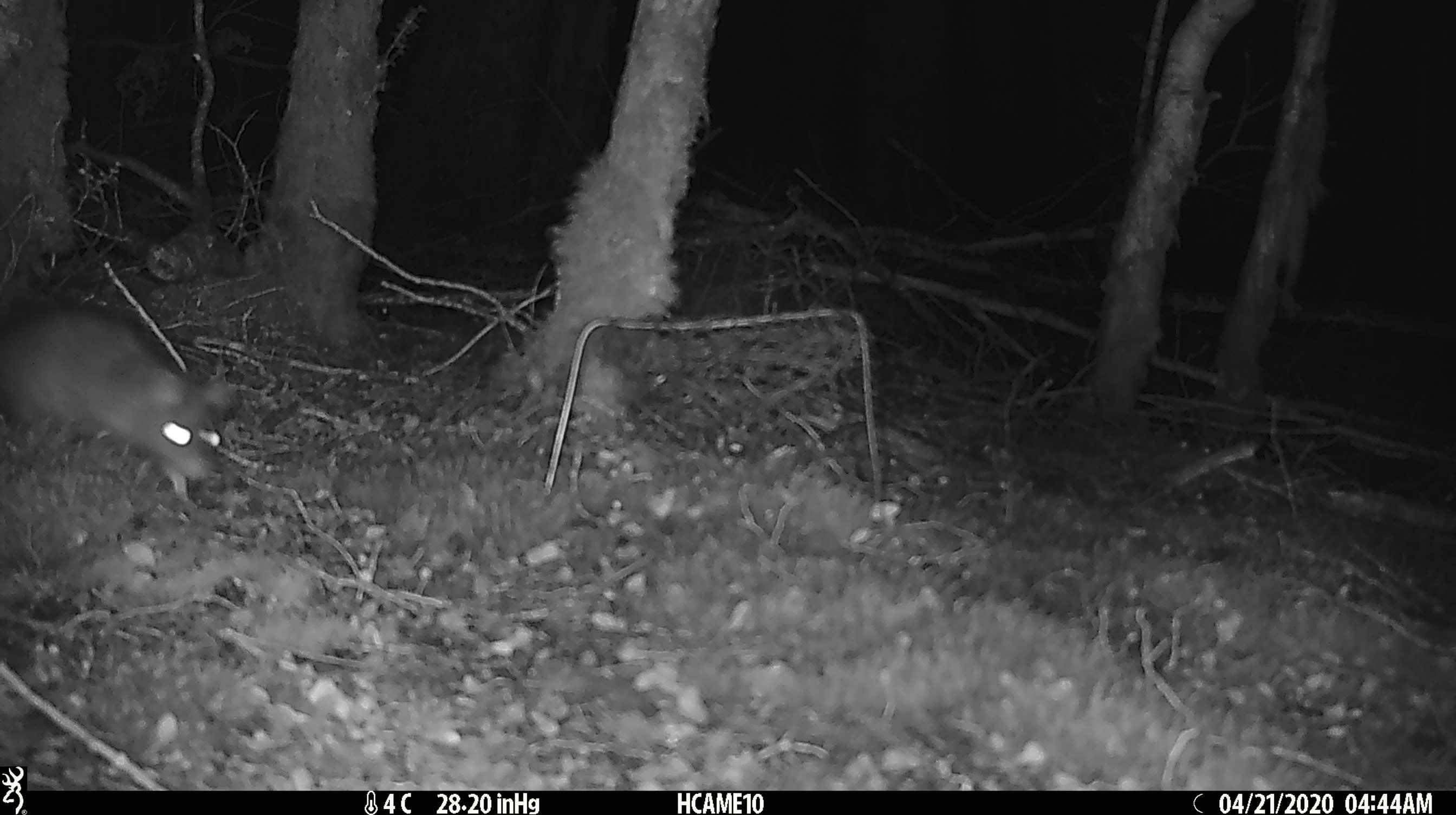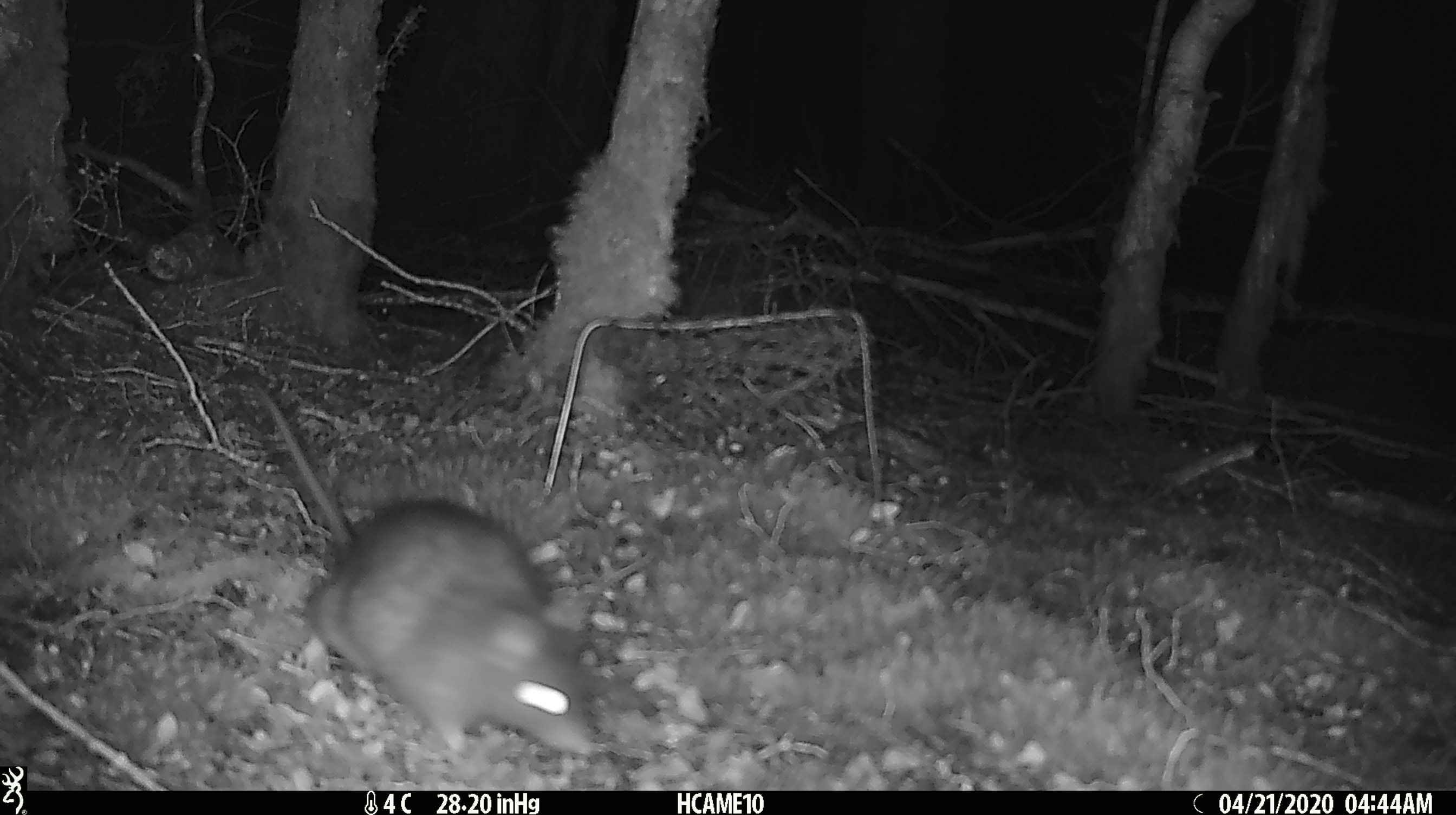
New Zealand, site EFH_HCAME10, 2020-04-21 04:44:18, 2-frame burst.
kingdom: Animalia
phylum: Chordata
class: Mammalia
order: Rodentia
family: Muridae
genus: Rattus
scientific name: Rattus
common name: rat